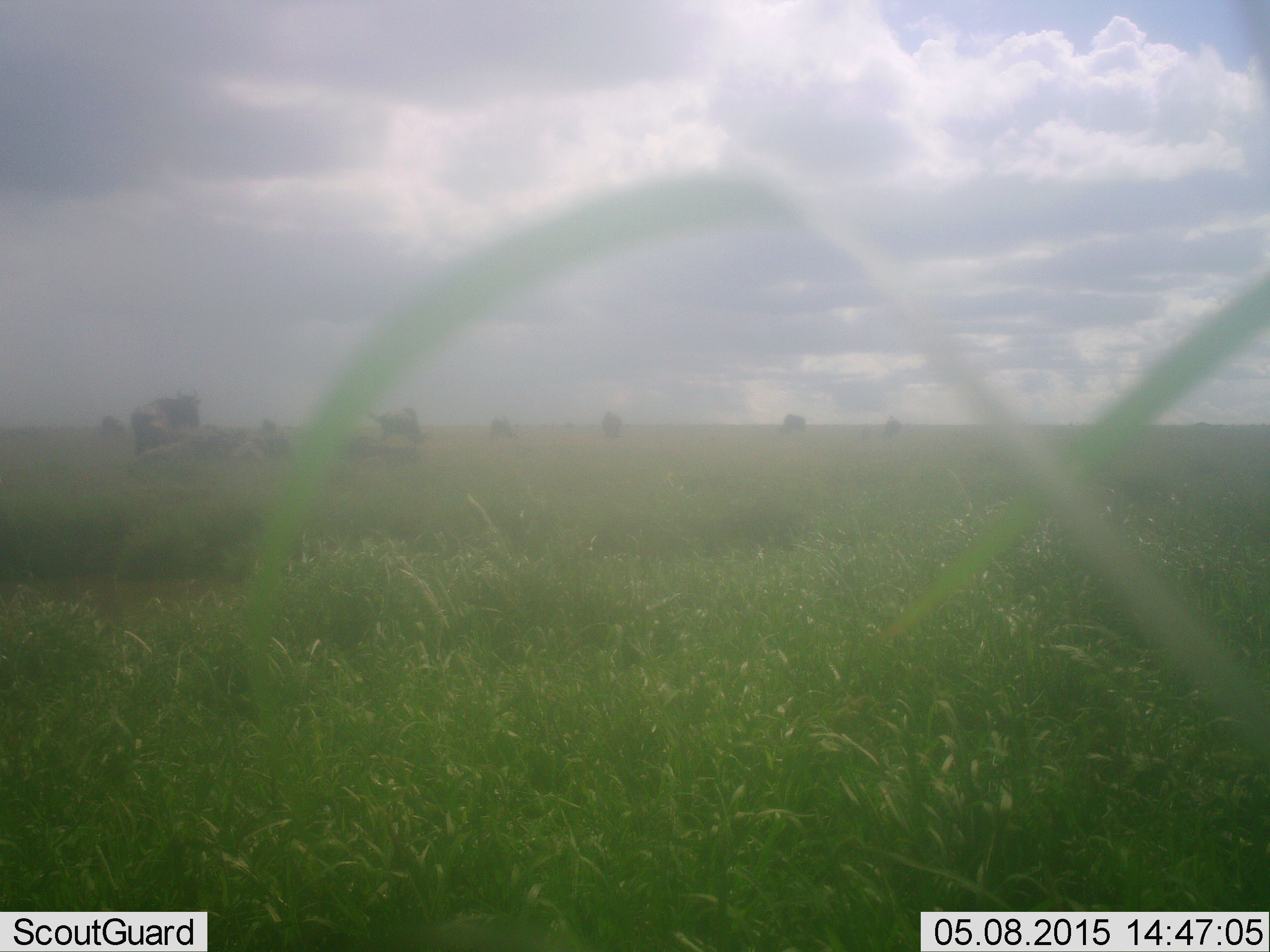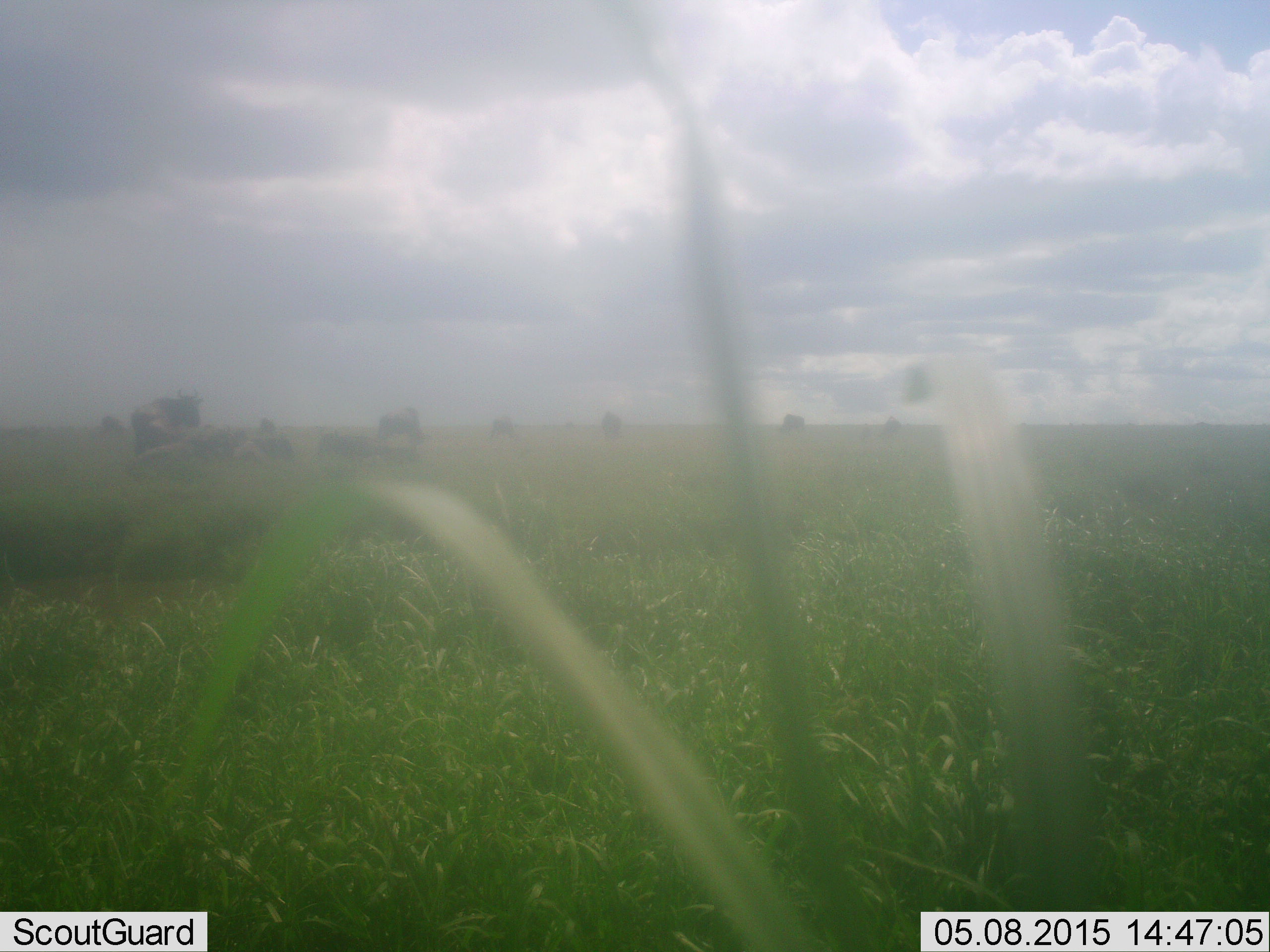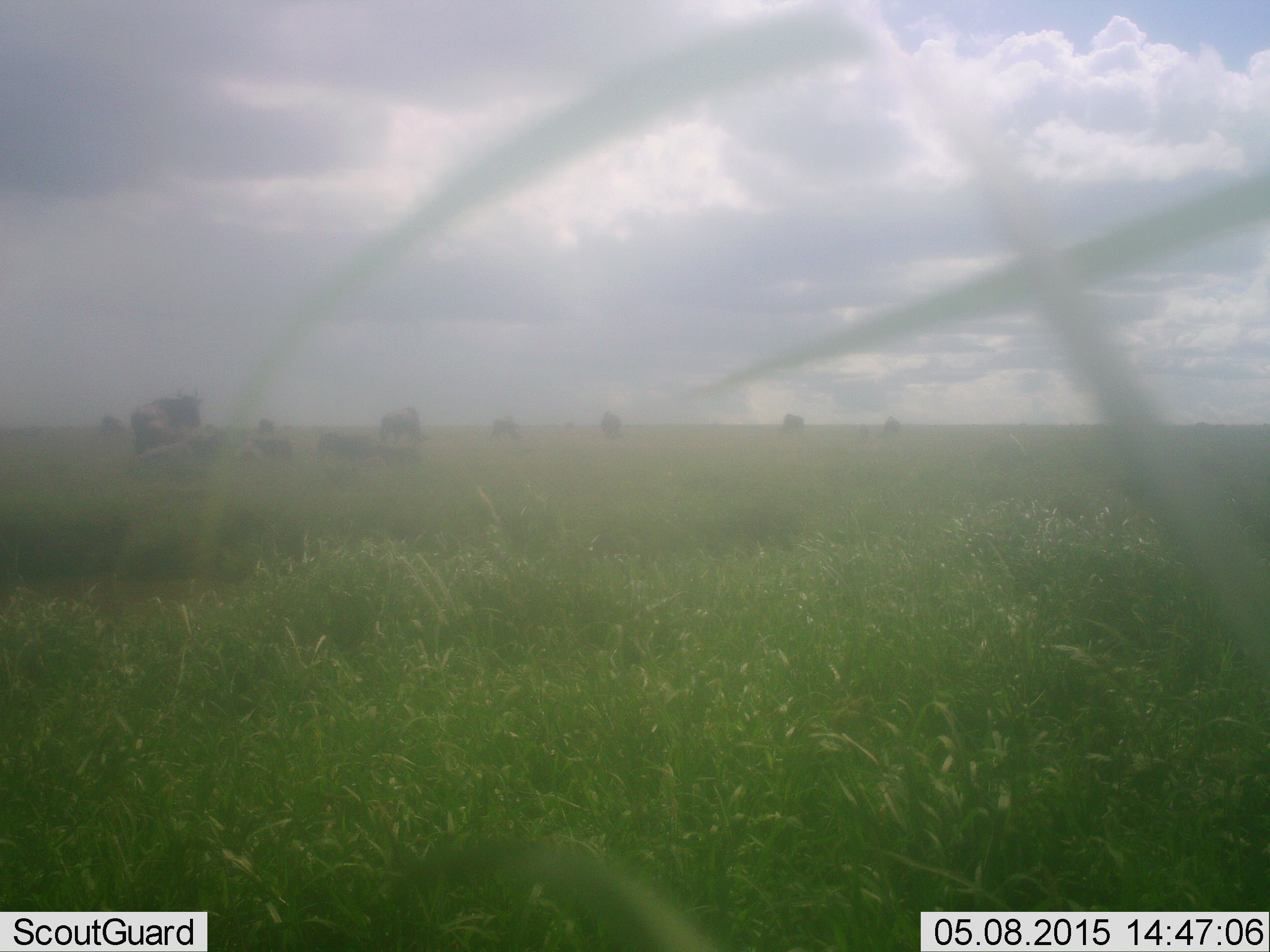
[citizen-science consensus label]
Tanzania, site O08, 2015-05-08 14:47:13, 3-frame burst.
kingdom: Animalia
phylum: Chordata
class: Mammalia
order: Artiodactyla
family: Bovidae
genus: Connochaetes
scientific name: Connochaetes taurinus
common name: blue wildebeest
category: wildebeest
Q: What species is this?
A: Wildebeest (blue wildebeest) (Connochaetes taurinus).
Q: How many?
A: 11-50.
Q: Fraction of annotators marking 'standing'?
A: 80%.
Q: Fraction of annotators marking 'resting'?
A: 60%.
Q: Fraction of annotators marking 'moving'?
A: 10%.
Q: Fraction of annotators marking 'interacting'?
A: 0%.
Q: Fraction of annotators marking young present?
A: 0%.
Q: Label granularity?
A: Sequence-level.